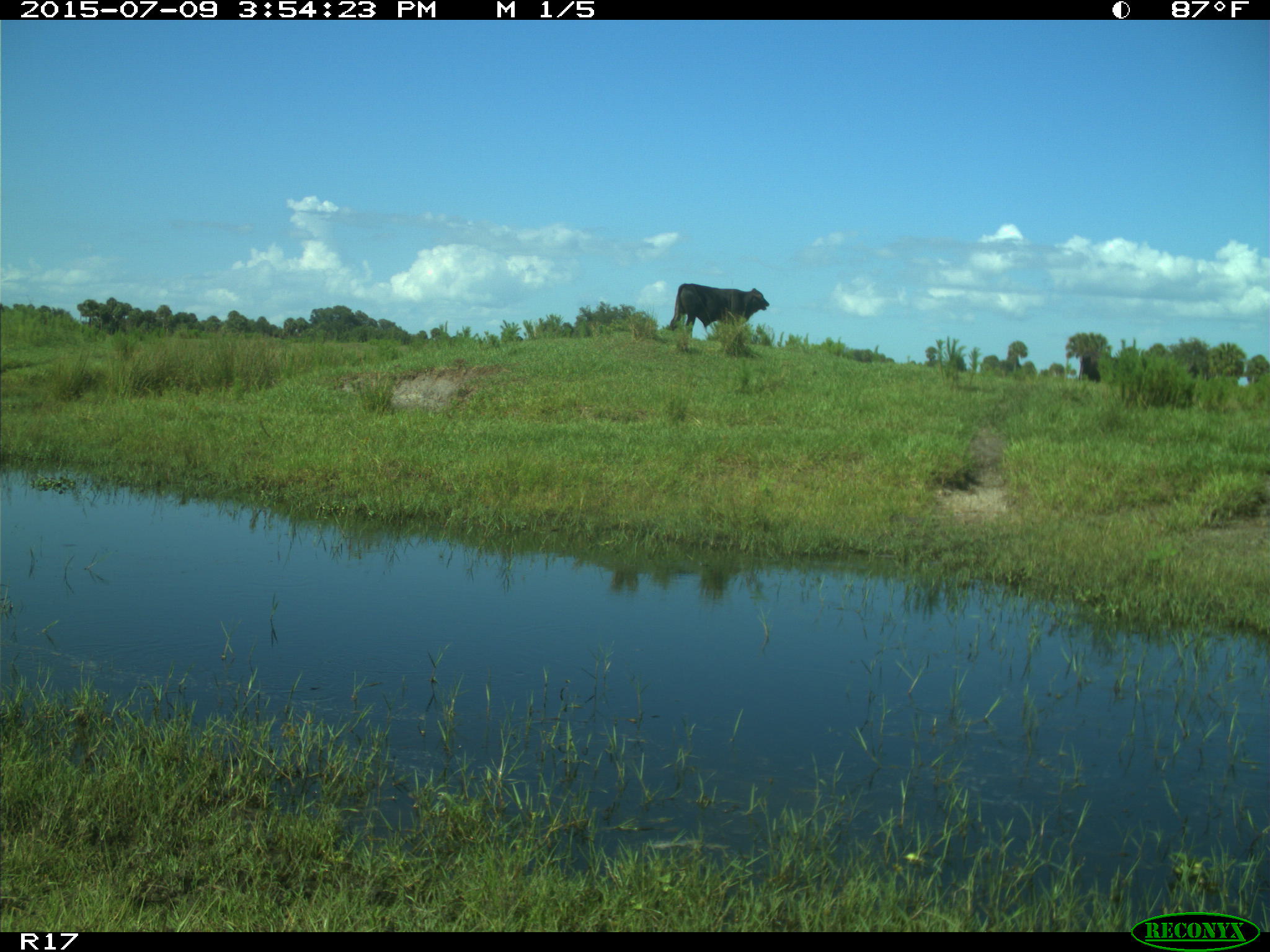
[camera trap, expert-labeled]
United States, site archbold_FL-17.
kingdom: Animalia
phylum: Chordata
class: Mammalia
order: Artiodactyla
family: Bovidae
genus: Bos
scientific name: Bos taurus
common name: domestic cow